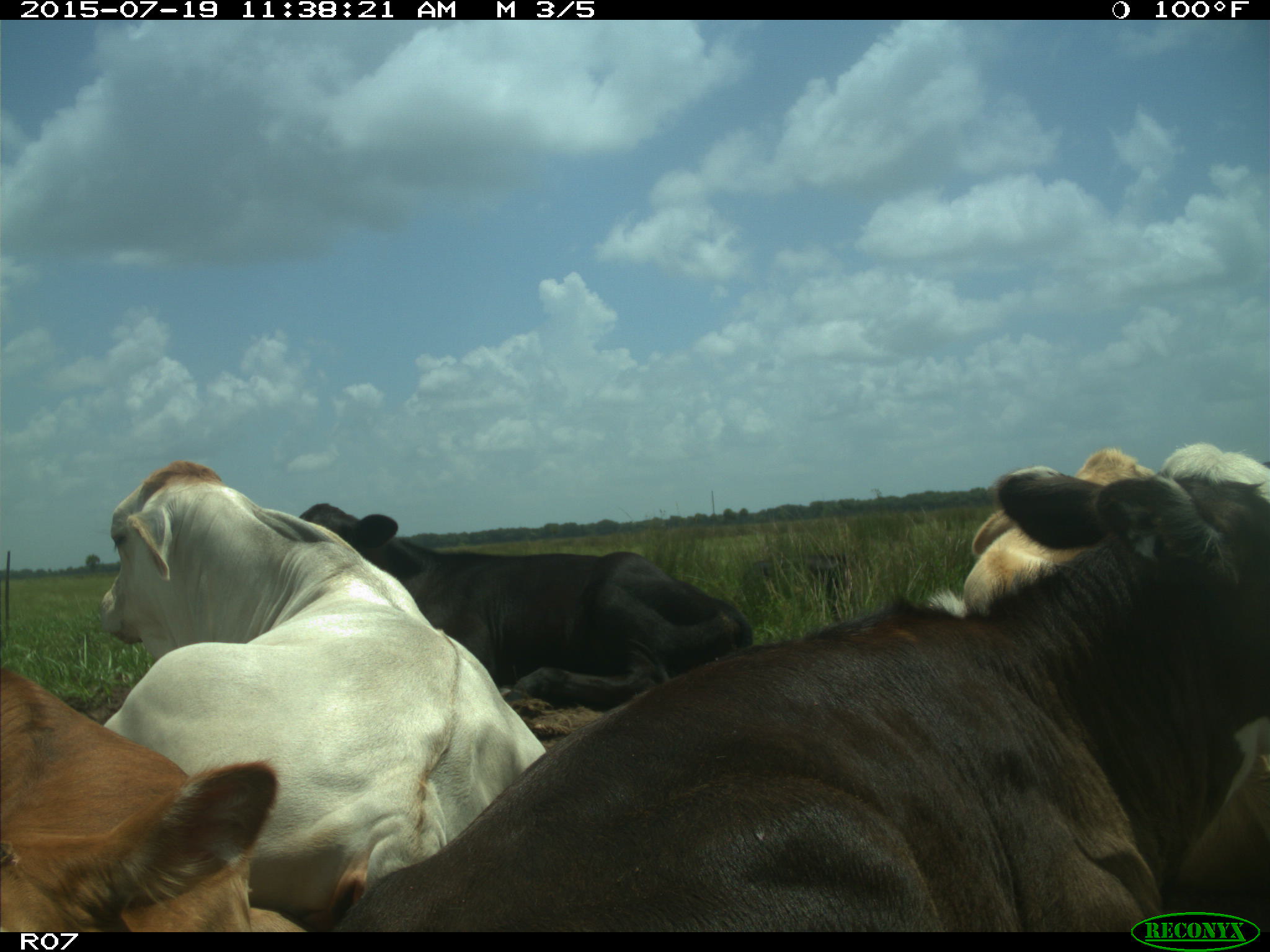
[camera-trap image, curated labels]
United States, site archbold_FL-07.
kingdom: Animalia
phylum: Chordata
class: Mammalia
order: Artiodactyla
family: Bovidae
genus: Bos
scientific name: Bos taurus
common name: domestic cow